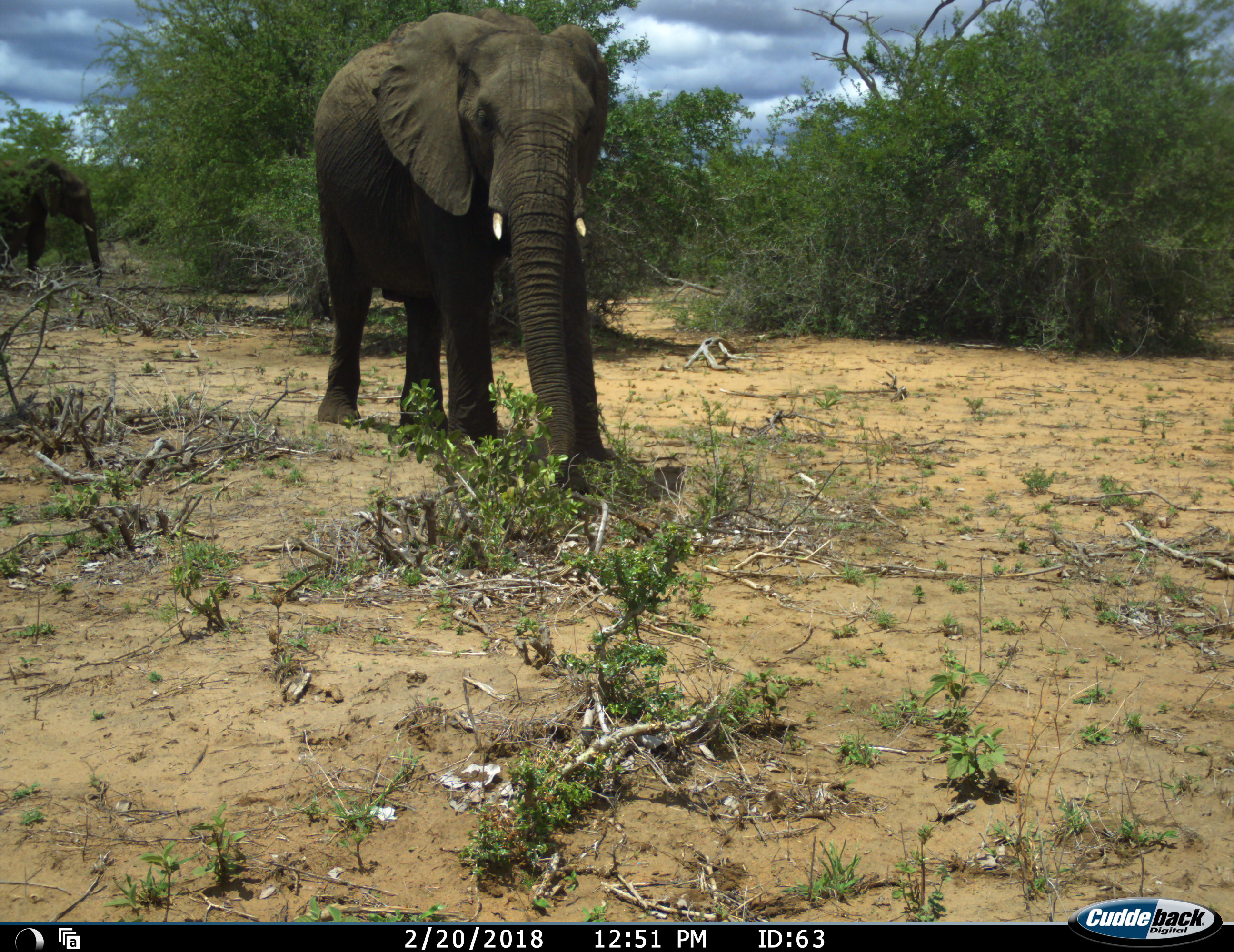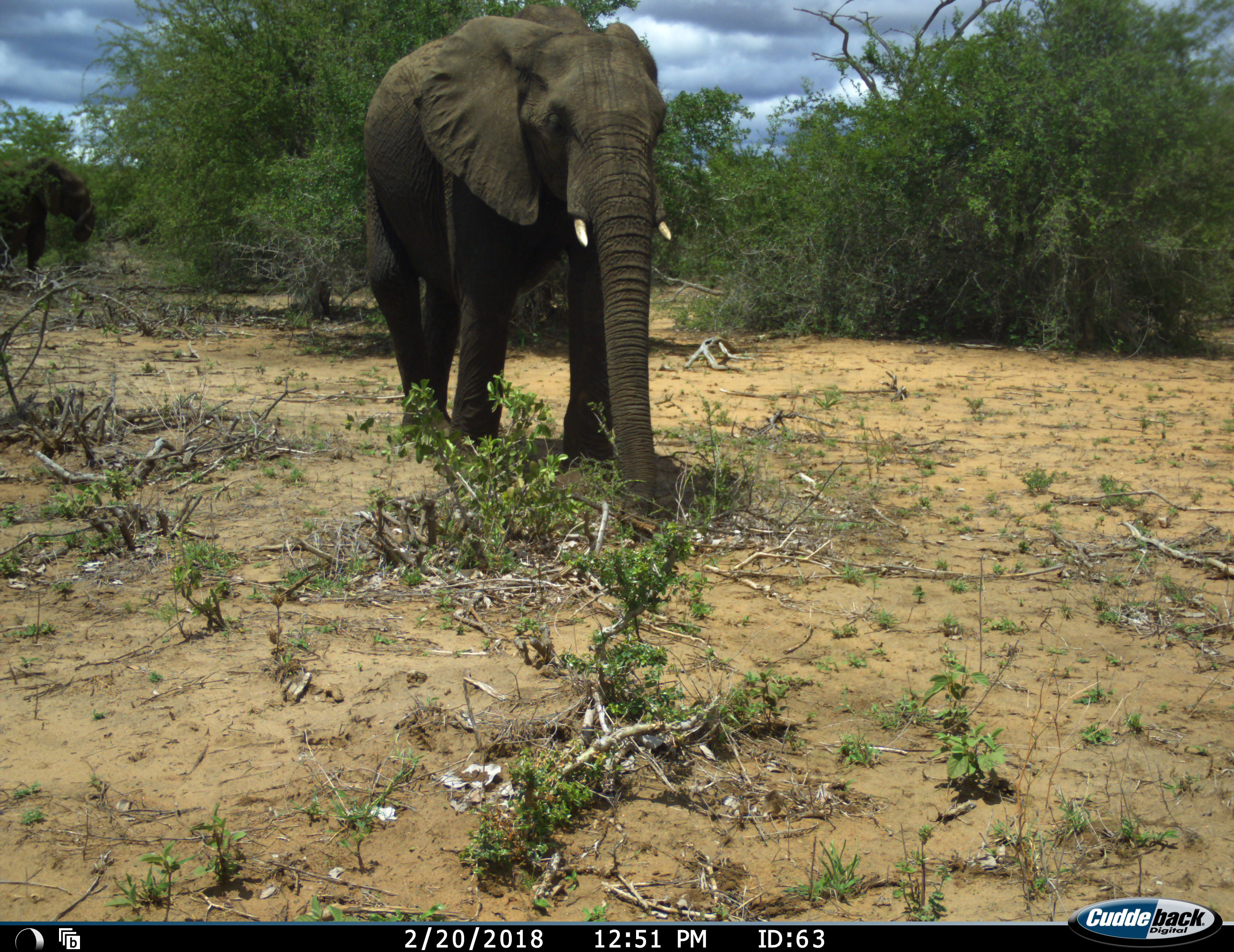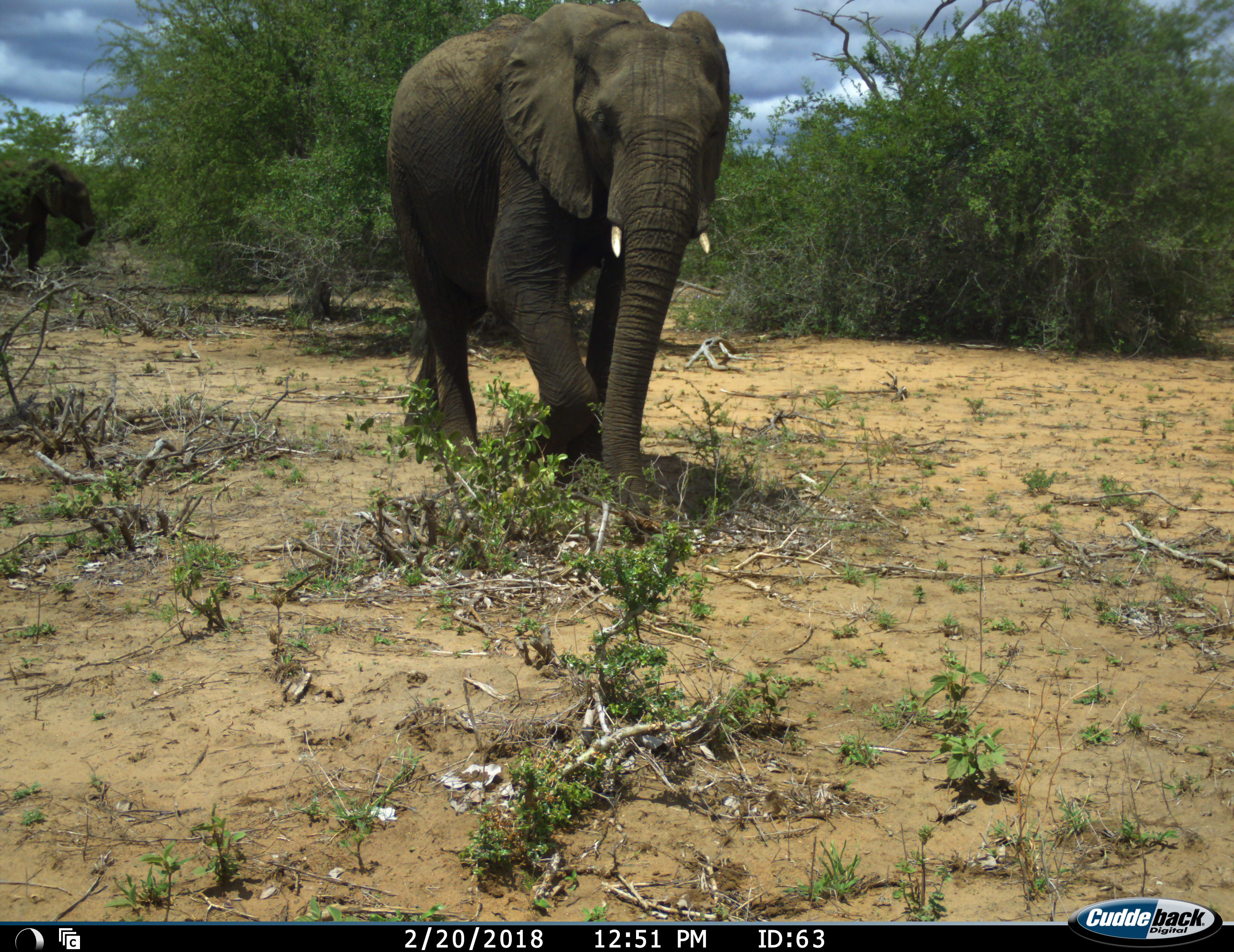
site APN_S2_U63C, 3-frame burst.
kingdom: Animalia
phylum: Chordata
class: Mammalia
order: Proboscidea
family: Elephantidae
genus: Loxodonta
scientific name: Loxodonta africana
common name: african bush elephant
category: elephant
Elephant (african bush elephant) (Loxodonta africana), count 2. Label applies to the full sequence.